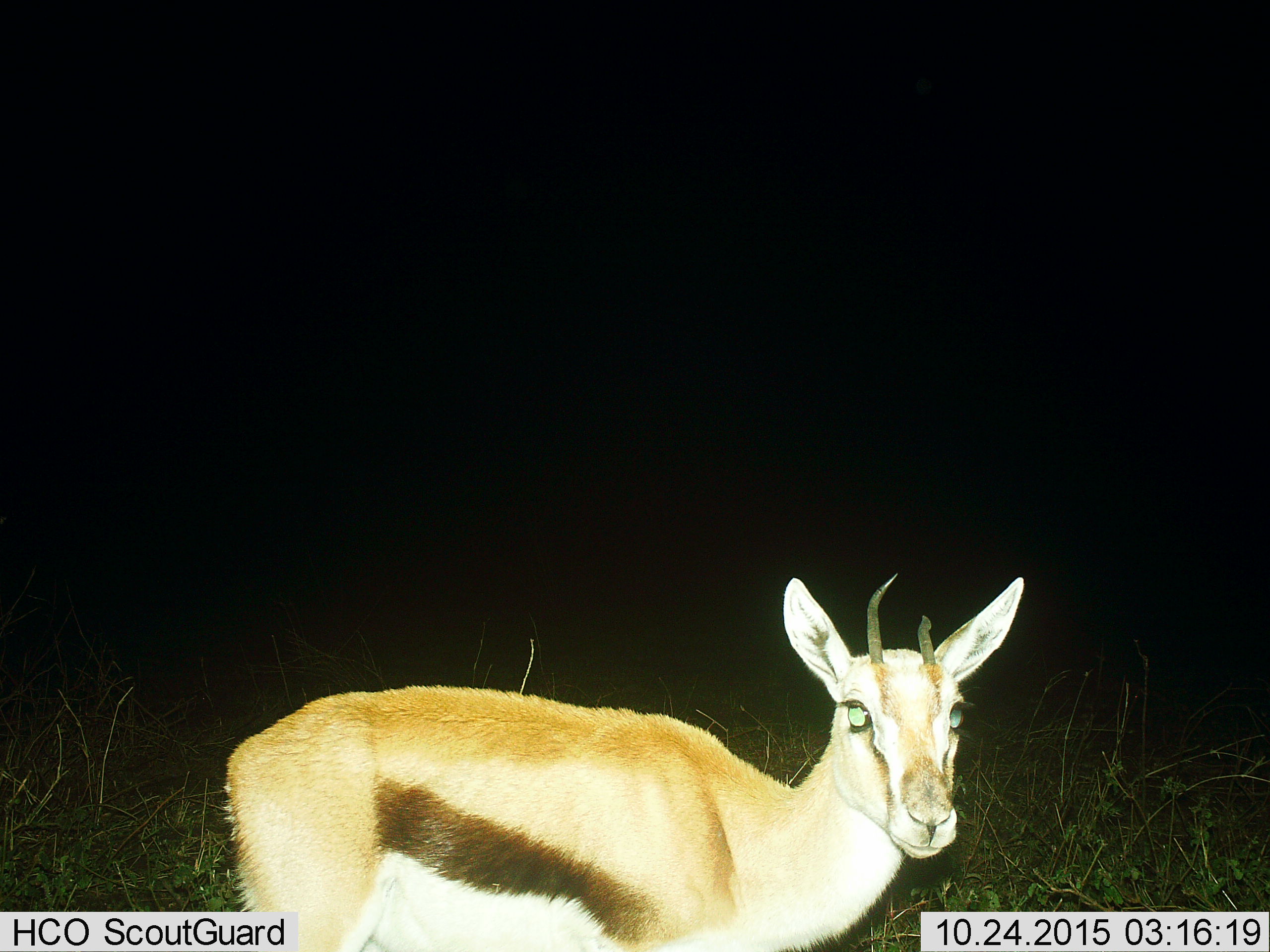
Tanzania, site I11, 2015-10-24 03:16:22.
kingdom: Animalia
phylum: Chordata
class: Mammalia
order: Artiodactyla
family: Bovidae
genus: Eudorcas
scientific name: Eudorcas thomsonii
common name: thomson's gazelle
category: gazellethomsons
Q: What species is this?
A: Gazellethomsons (thomson's gazelle) (Eudorcas thomsonii).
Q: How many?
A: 1.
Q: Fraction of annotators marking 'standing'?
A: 100%.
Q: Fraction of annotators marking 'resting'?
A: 0%.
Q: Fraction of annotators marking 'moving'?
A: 0%.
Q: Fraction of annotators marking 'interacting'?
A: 11%.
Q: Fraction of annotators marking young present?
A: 0%.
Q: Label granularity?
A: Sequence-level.